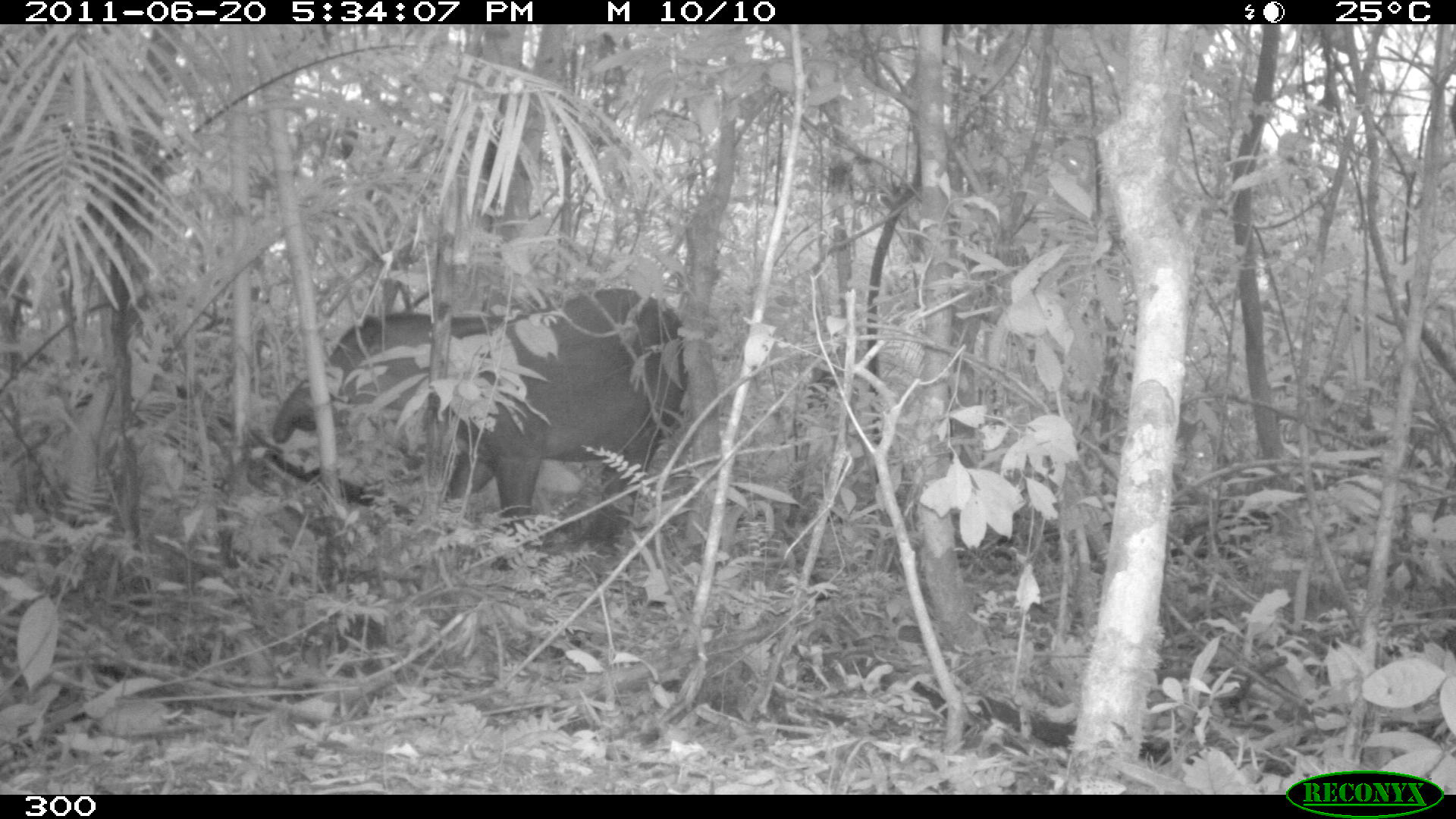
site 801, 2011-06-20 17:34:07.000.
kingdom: Animalia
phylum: Chordata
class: Mammalia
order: Perissodactyla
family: Tapiridae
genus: Tapirus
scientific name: Tapirus terrestris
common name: south american tapir